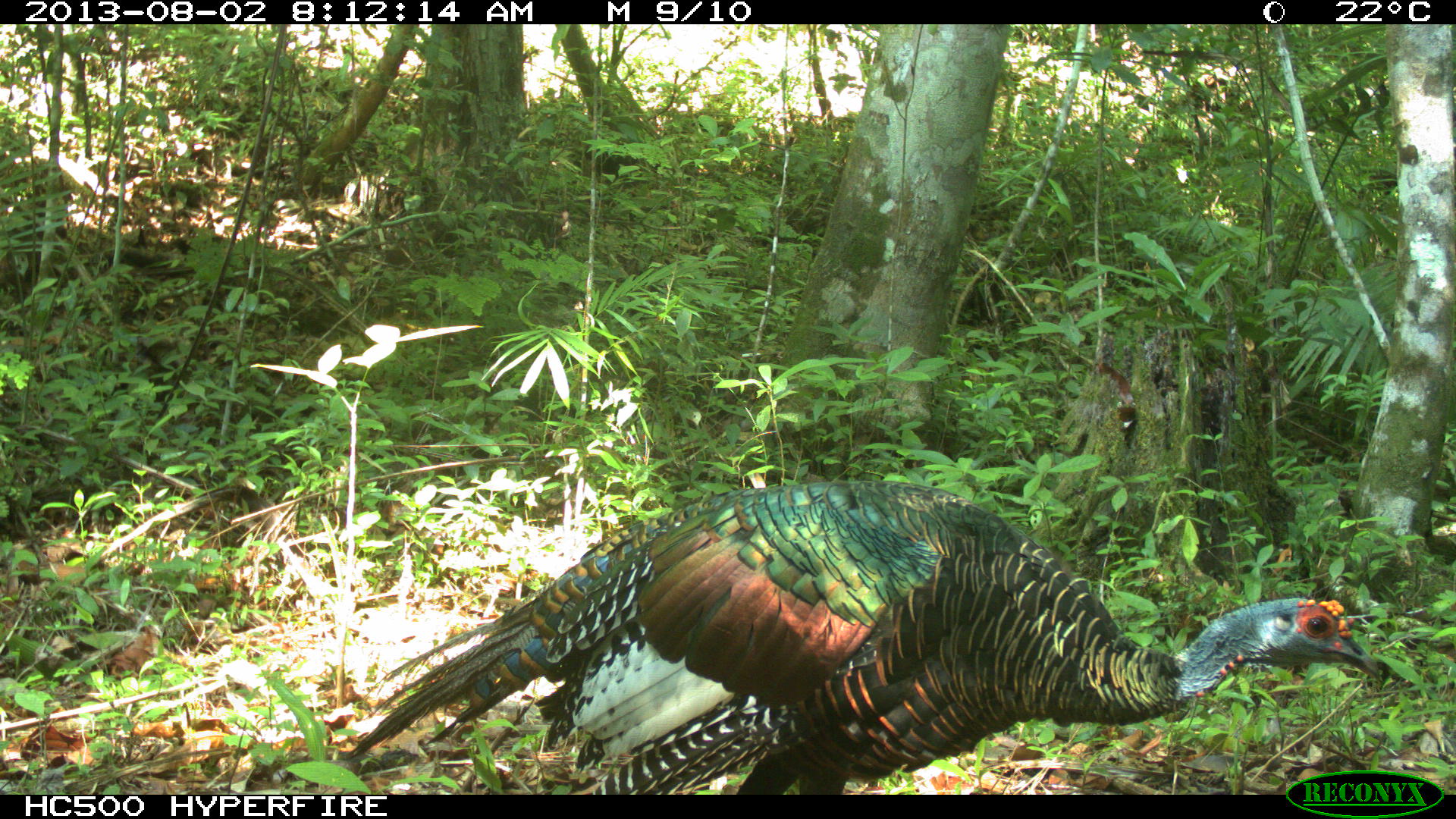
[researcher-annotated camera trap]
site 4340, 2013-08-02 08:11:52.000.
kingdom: Animalia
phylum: Chordata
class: Aves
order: Galliformes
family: Phasianidae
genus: Meleagris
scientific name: Meleagris ocellata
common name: ocellated turkey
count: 1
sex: male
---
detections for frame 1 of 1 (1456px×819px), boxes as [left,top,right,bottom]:
meleagris ocellata: [344,479,1382,793]